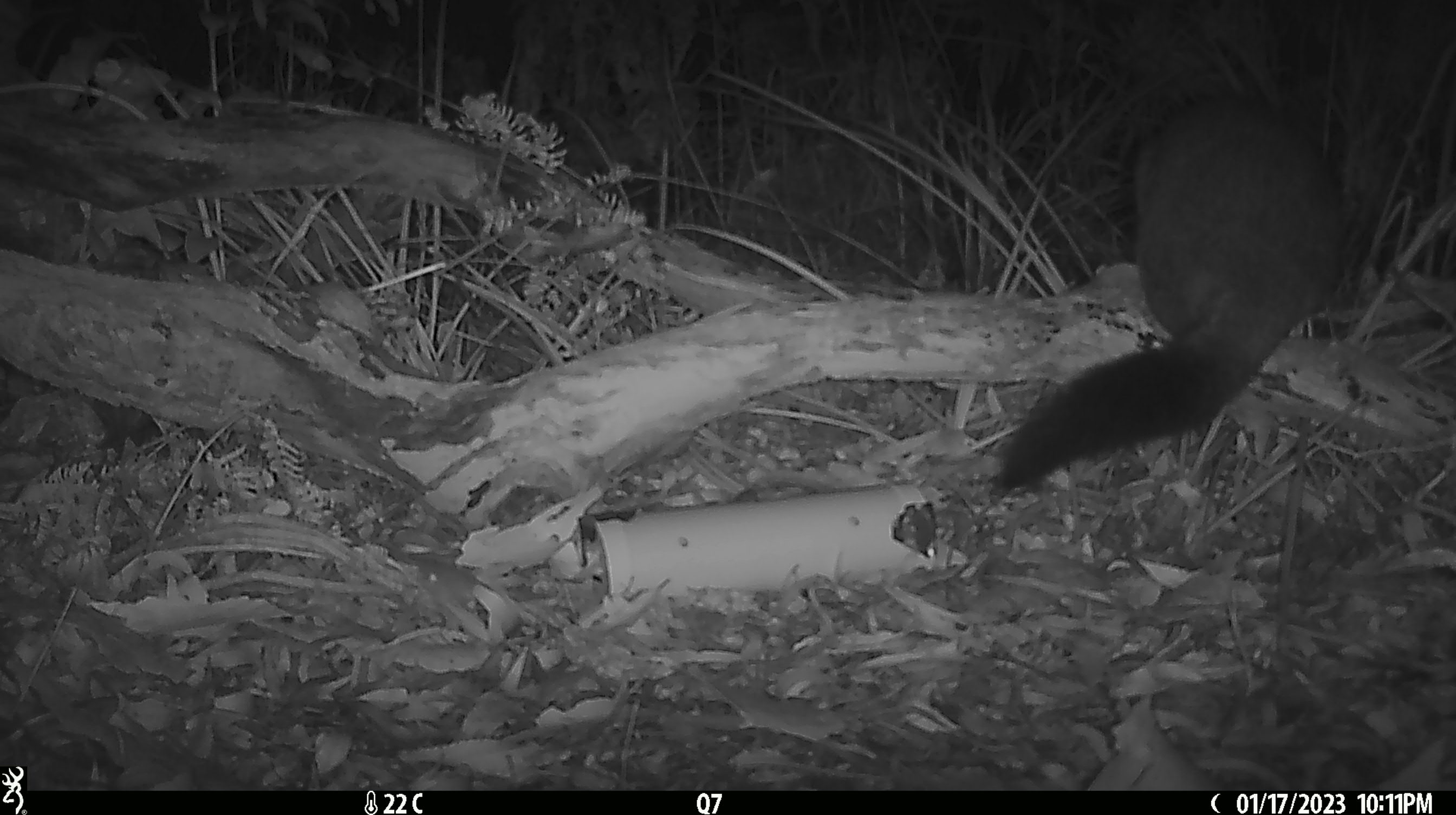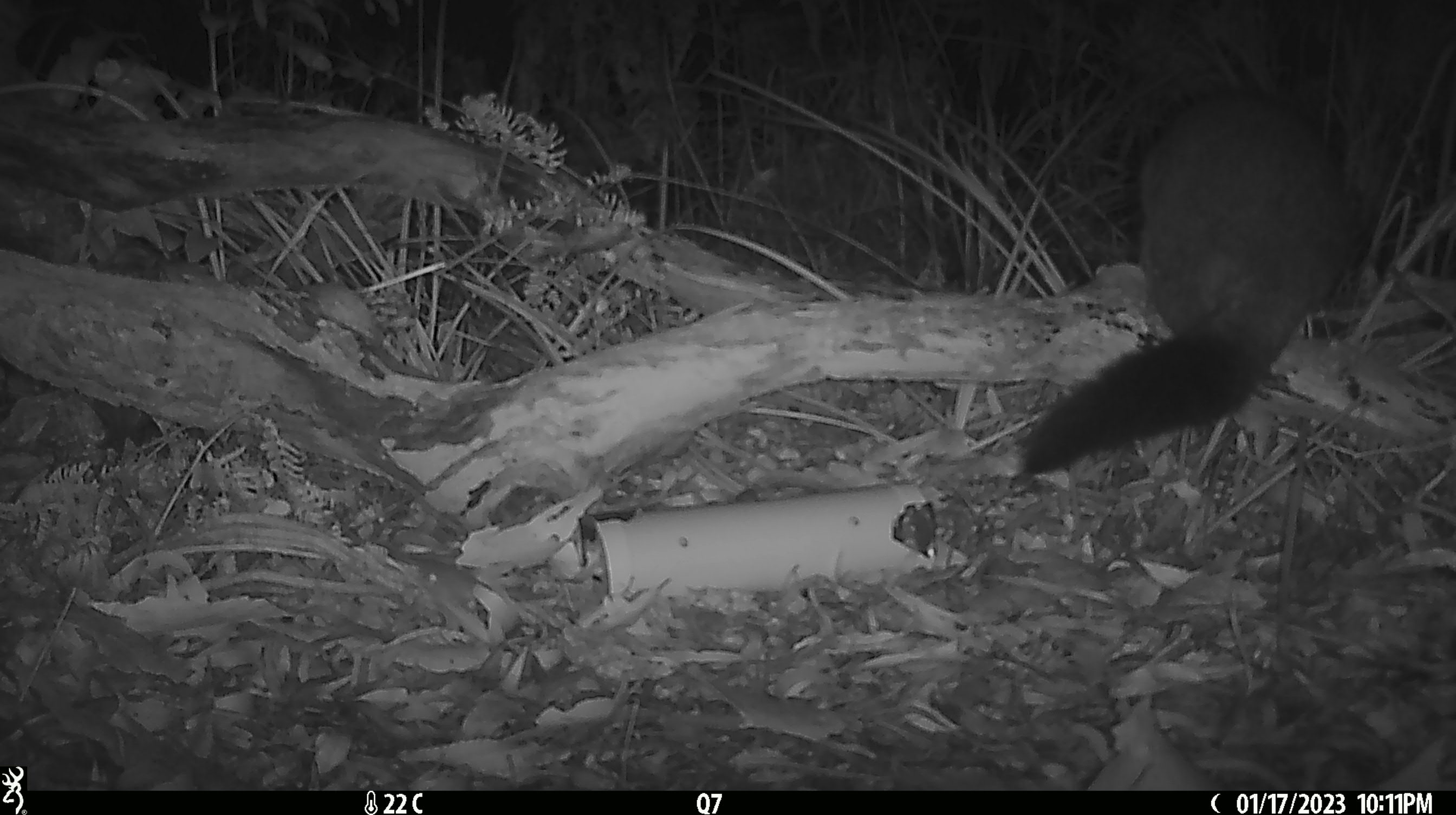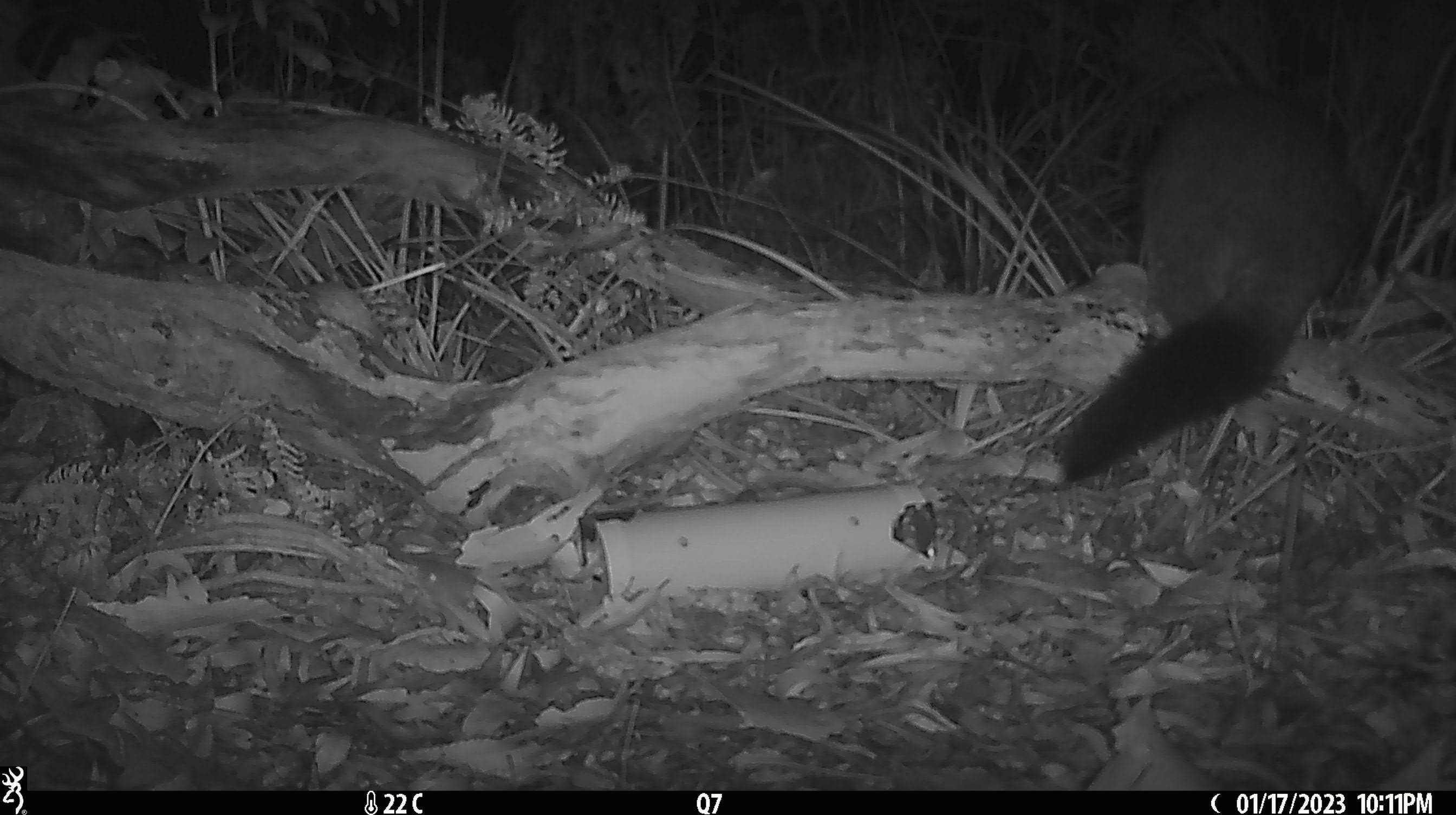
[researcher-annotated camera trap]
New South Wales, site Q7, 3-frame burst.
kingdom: Animalia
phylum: Chordata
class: Mammalia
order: Diprotodontia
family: Phalangeridae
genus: Trichosurus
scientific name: Trichosurus vulpecula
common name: common brushtail possum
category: possum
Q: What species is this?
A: Possum (common brushtail possum) (Trichosurus vulpecula).